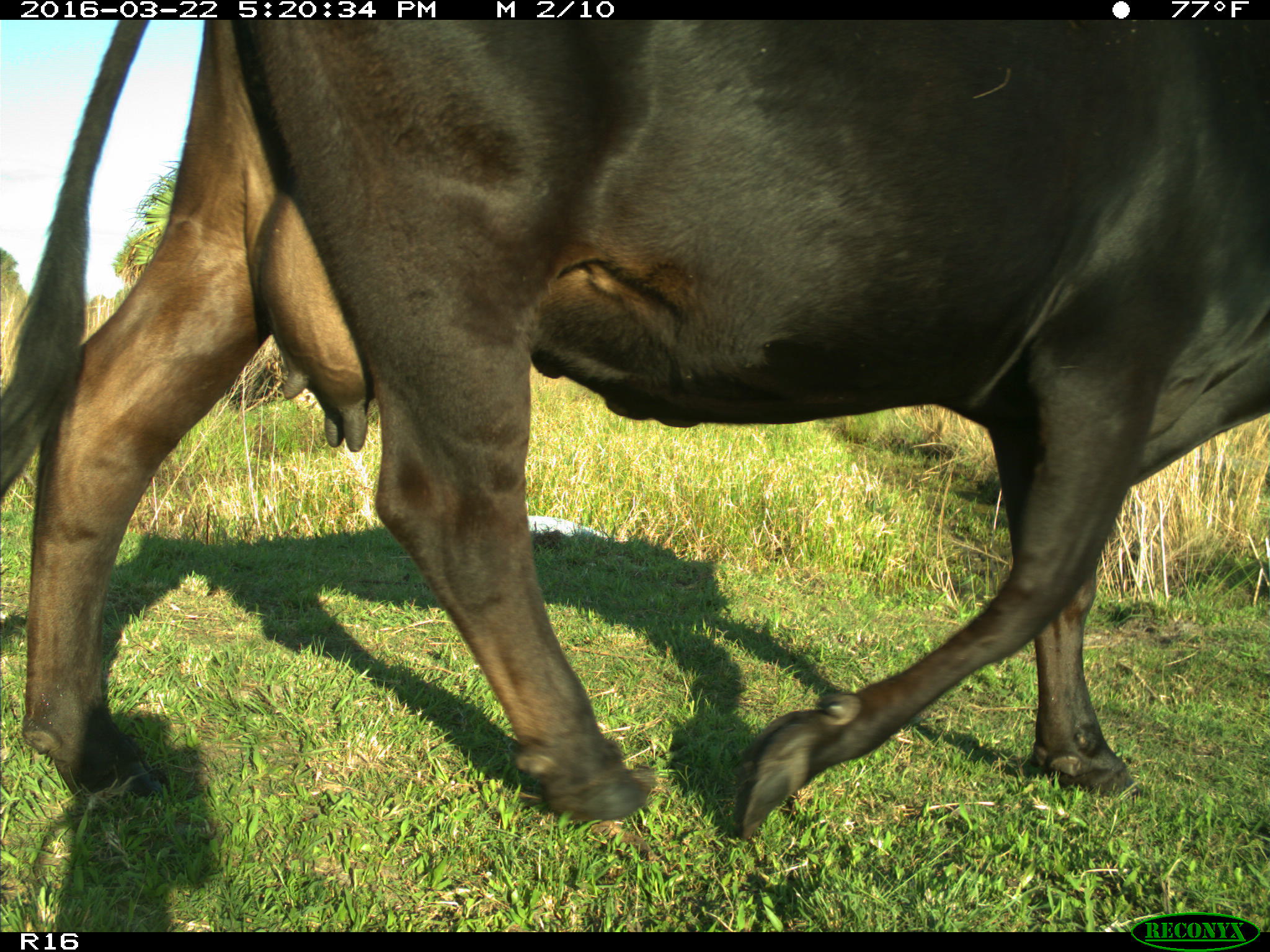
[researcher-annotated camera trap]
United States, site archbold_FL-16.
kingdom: Animalia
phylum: Chordata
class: Mammalia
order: Artiodactyla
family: Bovidae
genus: Bos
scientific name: Bos taurus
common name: domestic cow